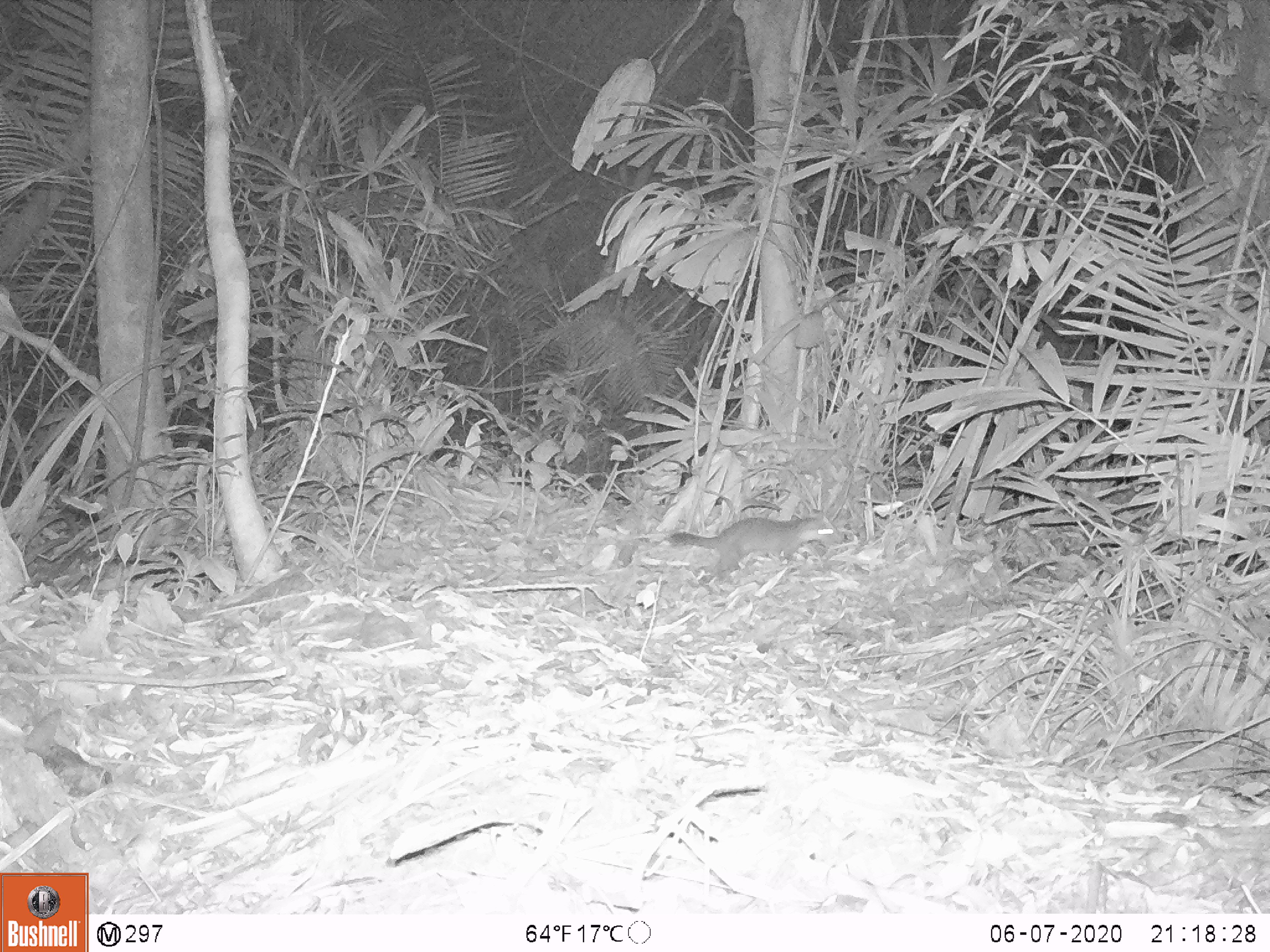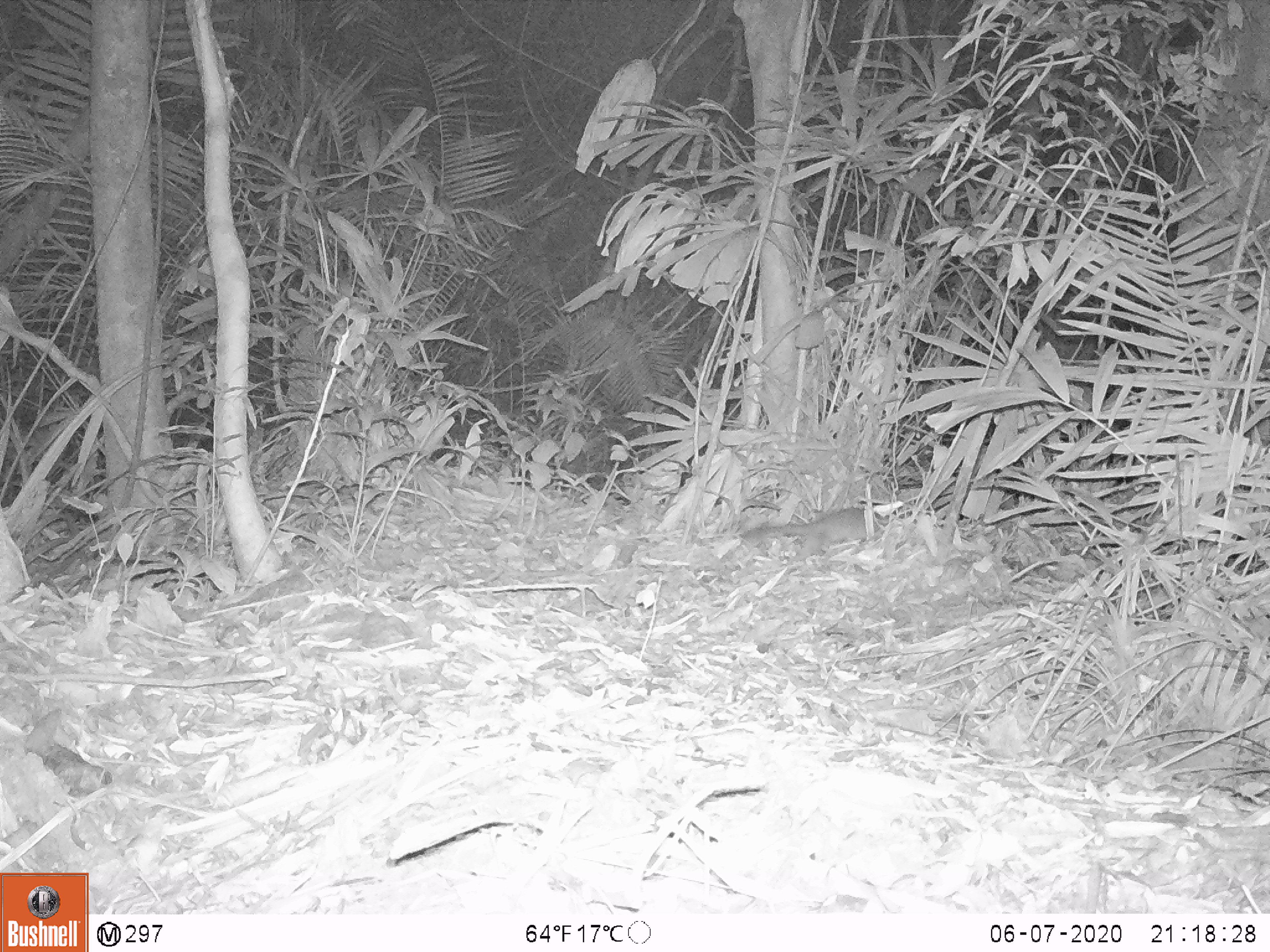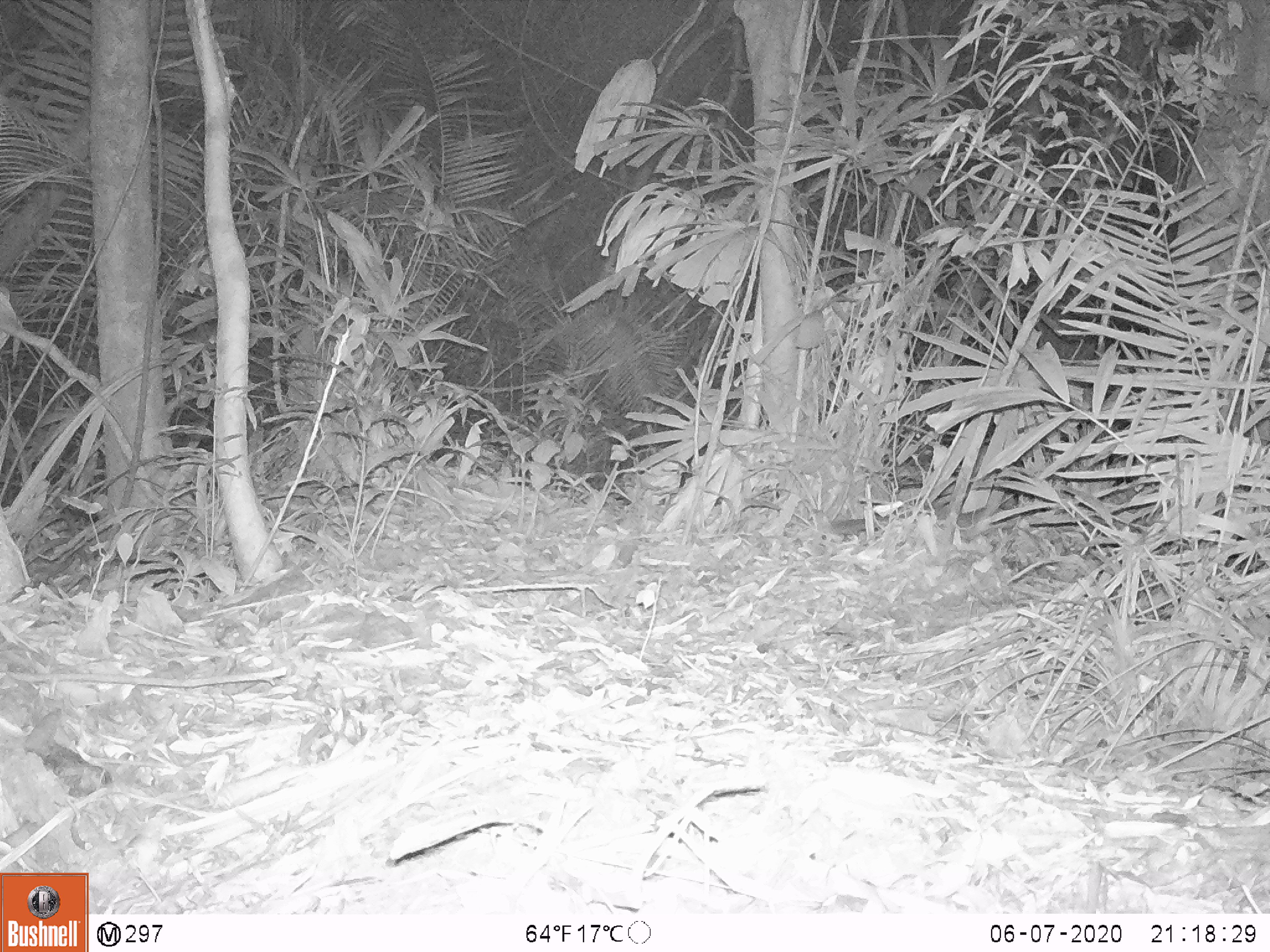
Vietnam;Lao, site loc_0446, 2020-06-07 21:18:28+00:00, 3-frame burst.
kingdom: Animalia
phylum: Chordata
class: Mammalia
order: Carnivora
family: Mustelidae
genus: Melogale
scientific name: Melogale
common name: ferret badger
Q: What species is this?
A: Ferret badger (Melogale).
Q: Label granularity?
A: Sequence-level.